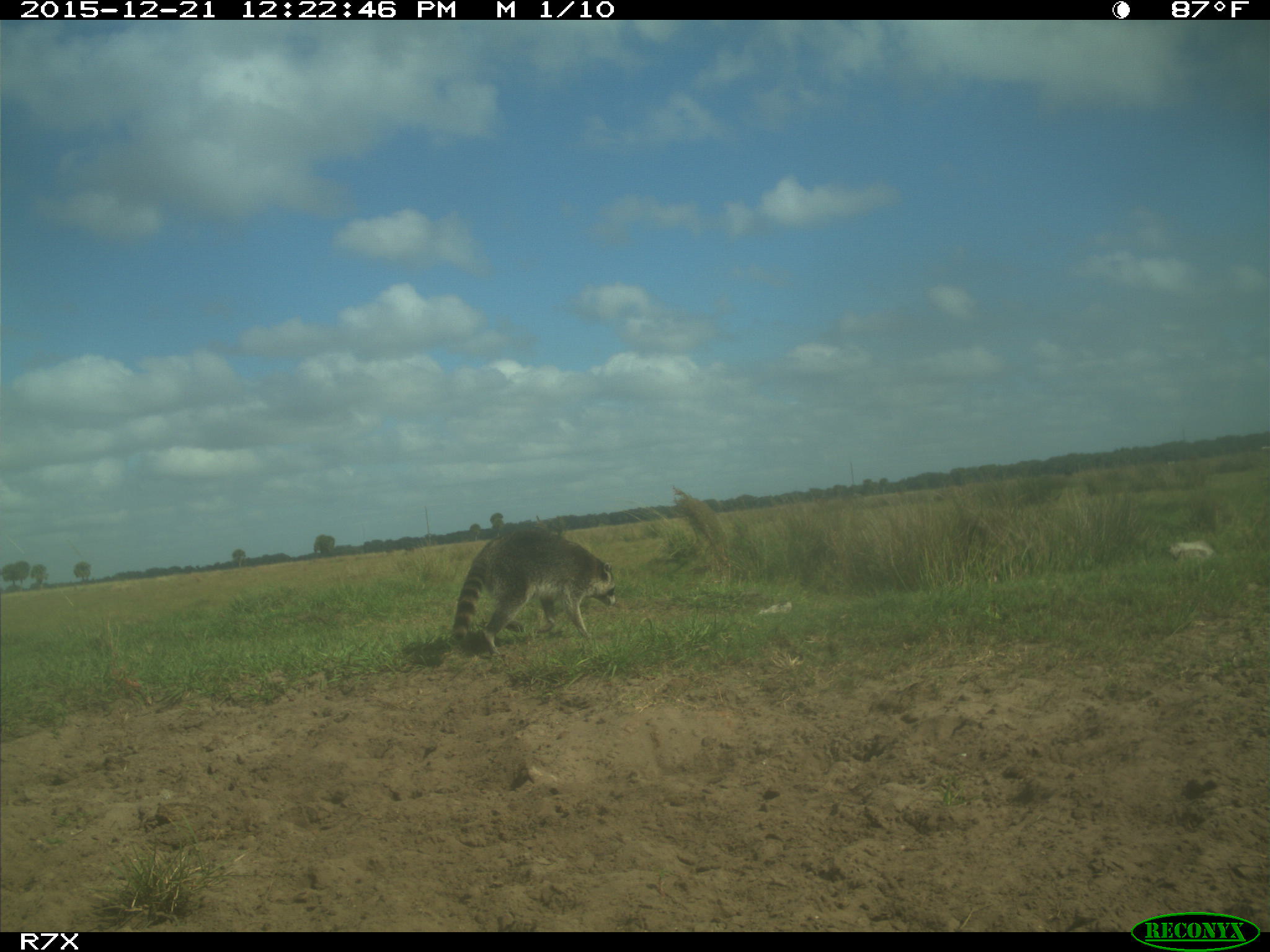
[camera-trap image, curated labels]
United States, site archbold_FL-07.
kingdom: Animalia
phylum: Chordata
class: Mammalia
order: Artiodactyla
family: Bovidae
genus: Bos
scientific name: Bos taurus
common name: domestic cow